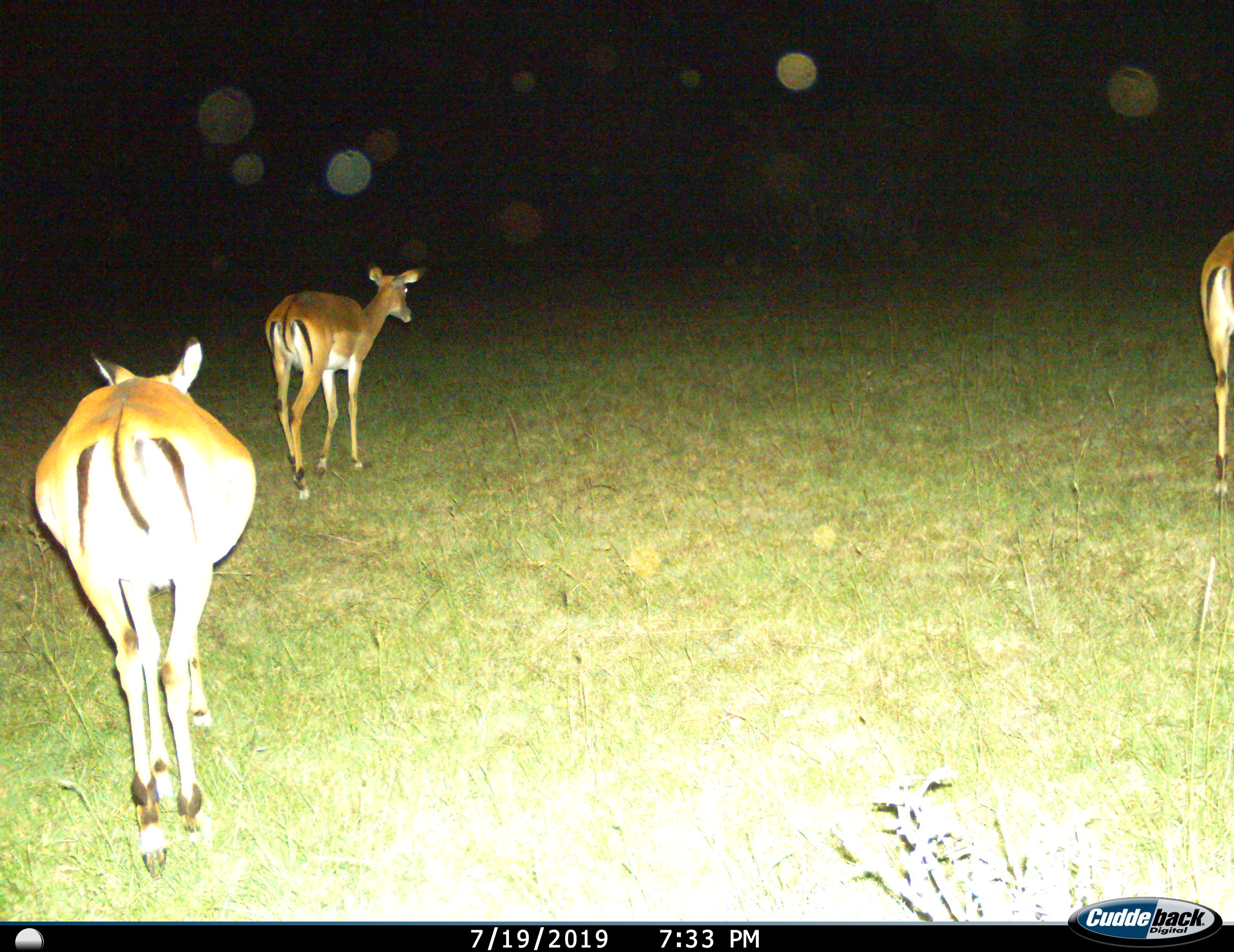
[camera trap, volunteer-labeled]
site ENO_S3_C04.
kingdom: Animalia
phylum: Chordata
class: Mammalia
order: Artiodactyla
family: Bovidae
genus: Aepyceros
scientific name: Aepyceros melampus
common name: impala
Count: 3.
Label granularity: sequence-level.